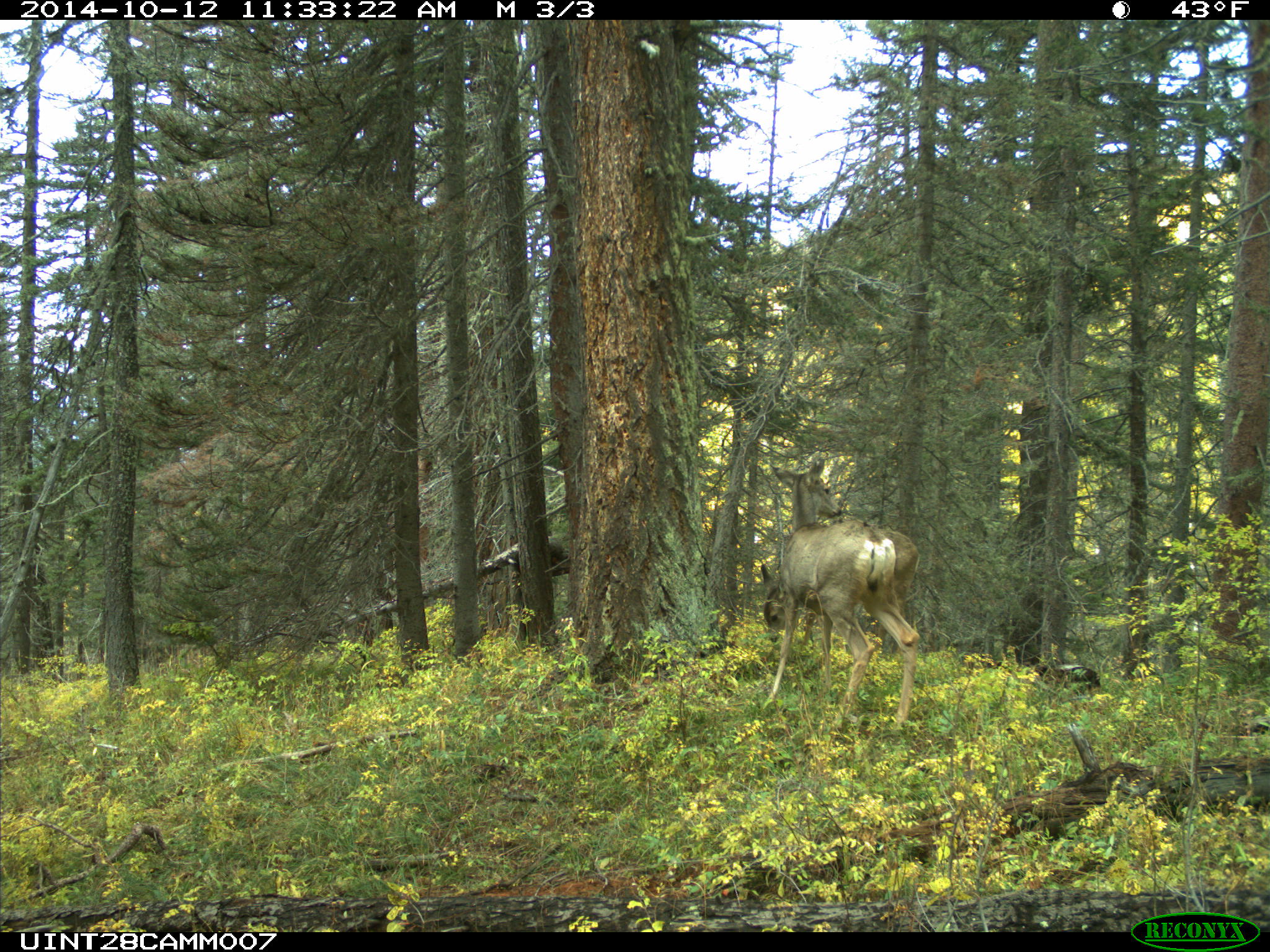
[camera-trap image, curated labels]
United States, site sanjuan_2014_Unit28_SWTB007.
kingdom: Animalia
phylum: Chordata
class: Mammalia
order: Artiodactyla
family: Cervidae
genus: Odocoileus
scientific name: Odocoileus hemionus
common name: mule deer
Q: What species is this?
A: Odocoileus hemionus (mule deer).